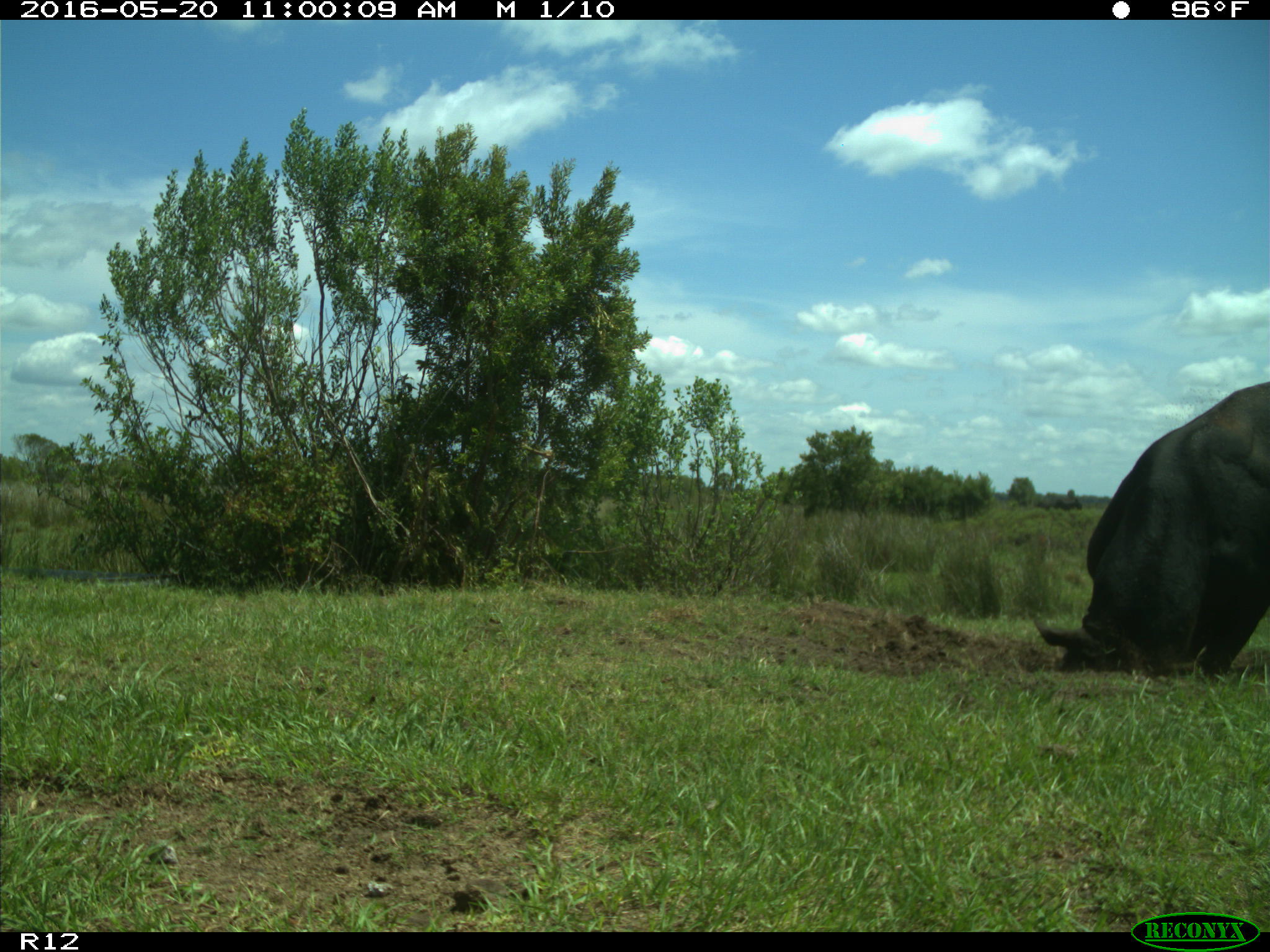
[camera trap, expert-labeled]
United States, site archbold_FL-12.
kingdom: Animalia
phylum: Chordata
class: Mammalia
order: Artiodactyla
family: Bovidae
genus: Bos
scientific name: Bos taurus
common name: domestic cow